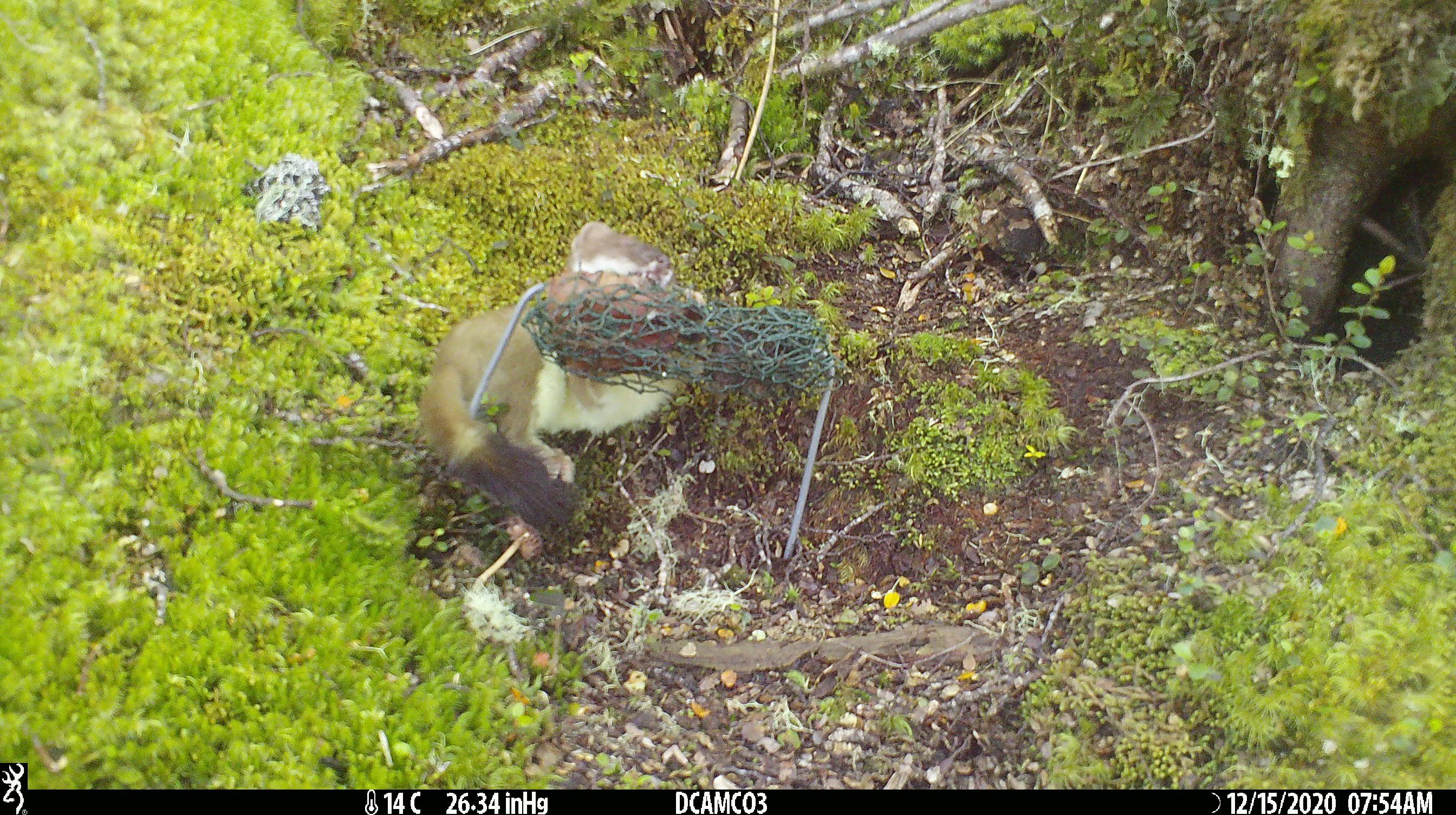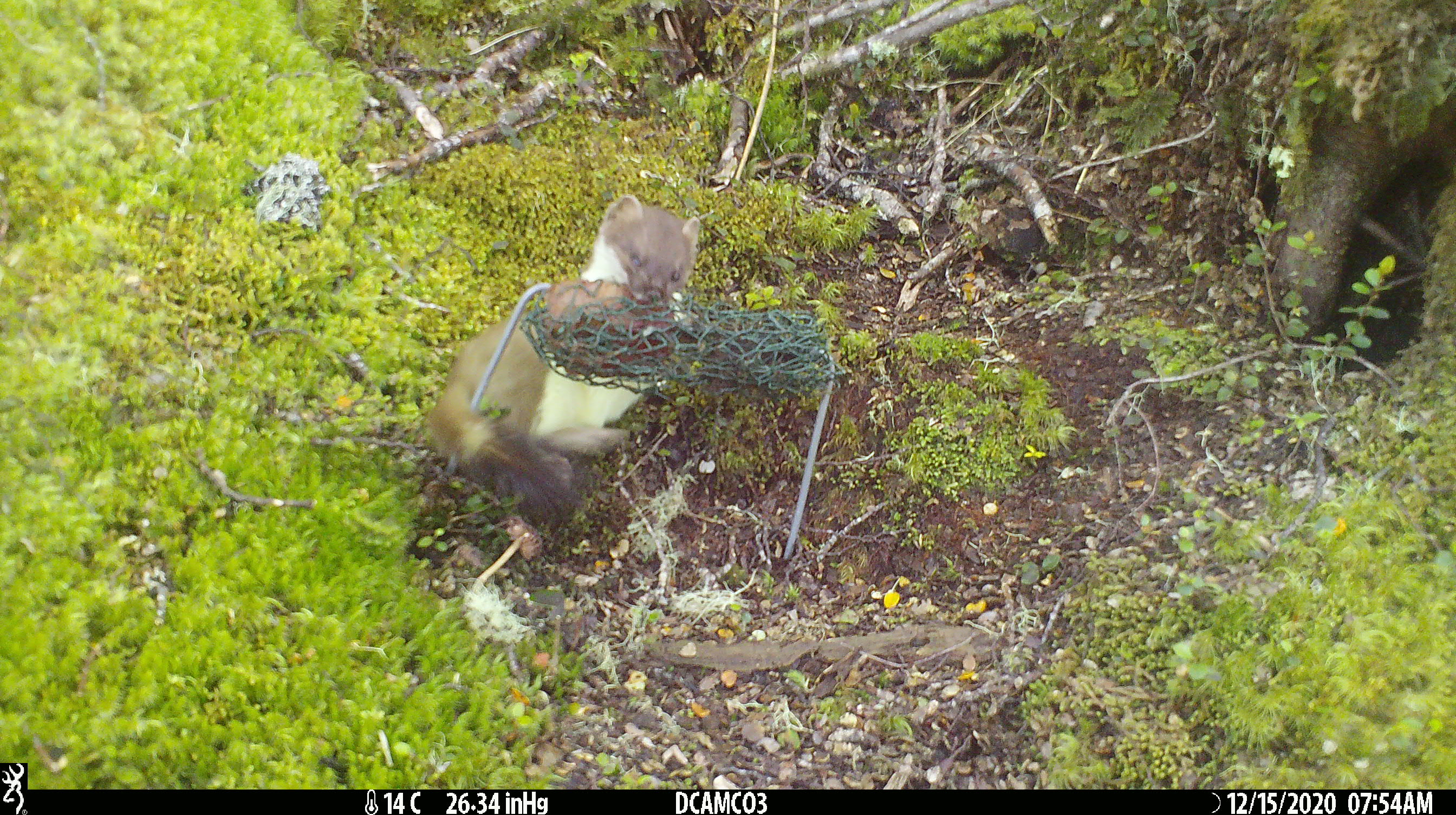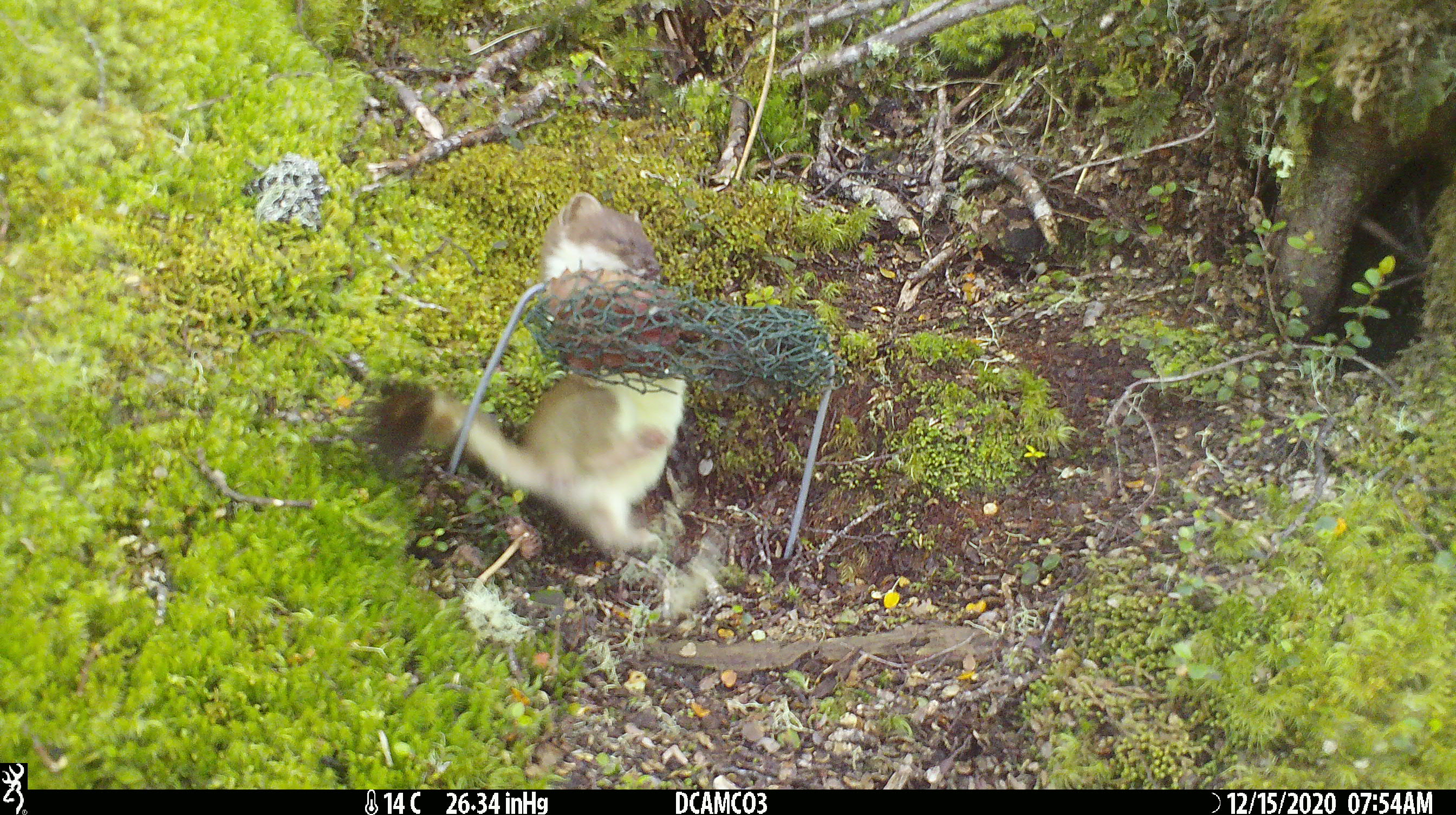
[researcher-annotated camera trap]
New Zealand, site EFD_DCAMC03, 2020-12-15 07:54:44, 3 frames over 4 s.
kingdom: Animalia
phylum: Chordata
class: Mammalia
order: Carnivora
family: Mustelidae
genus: Mustela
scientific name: Mustela erminea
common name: stoat